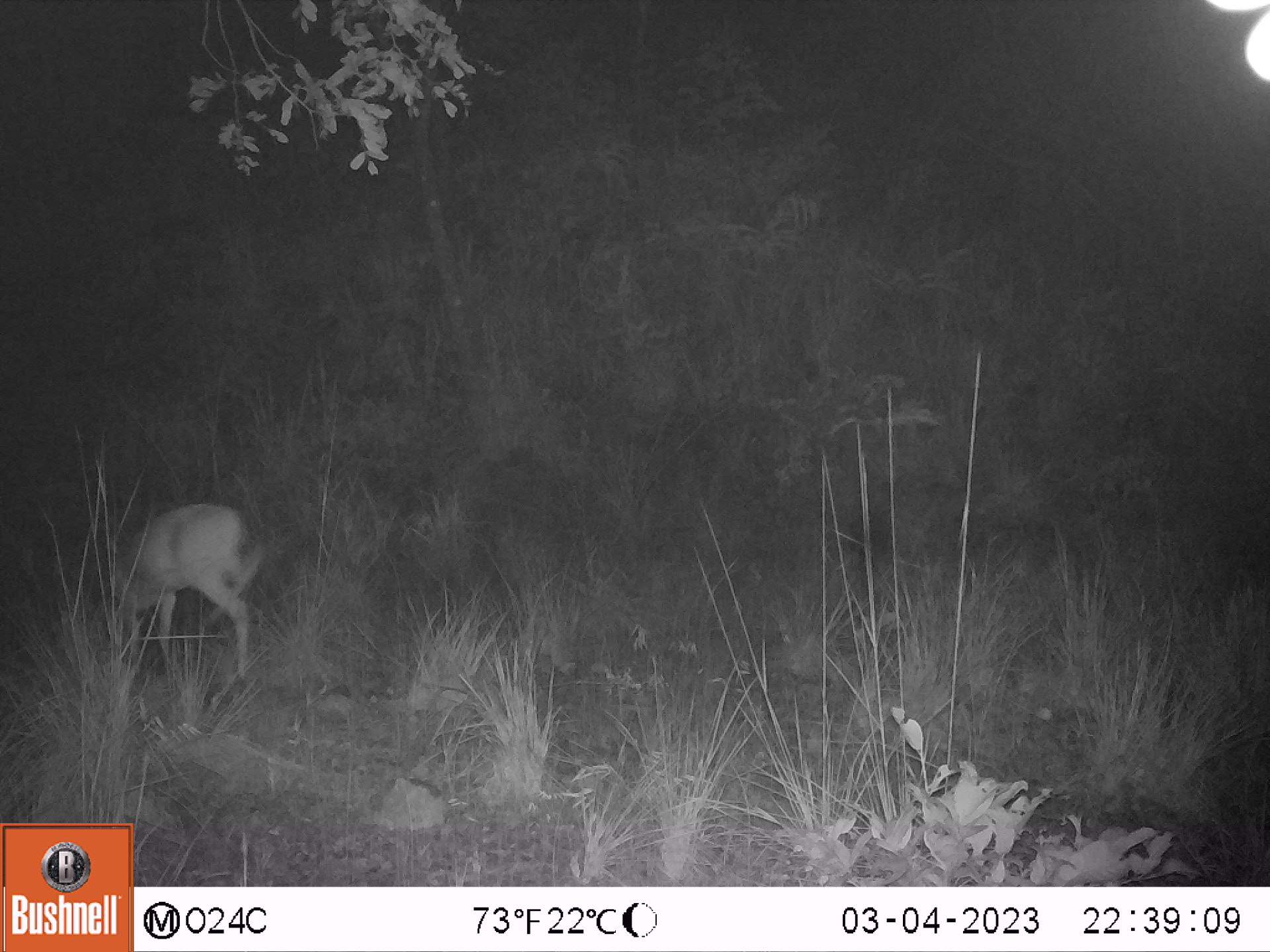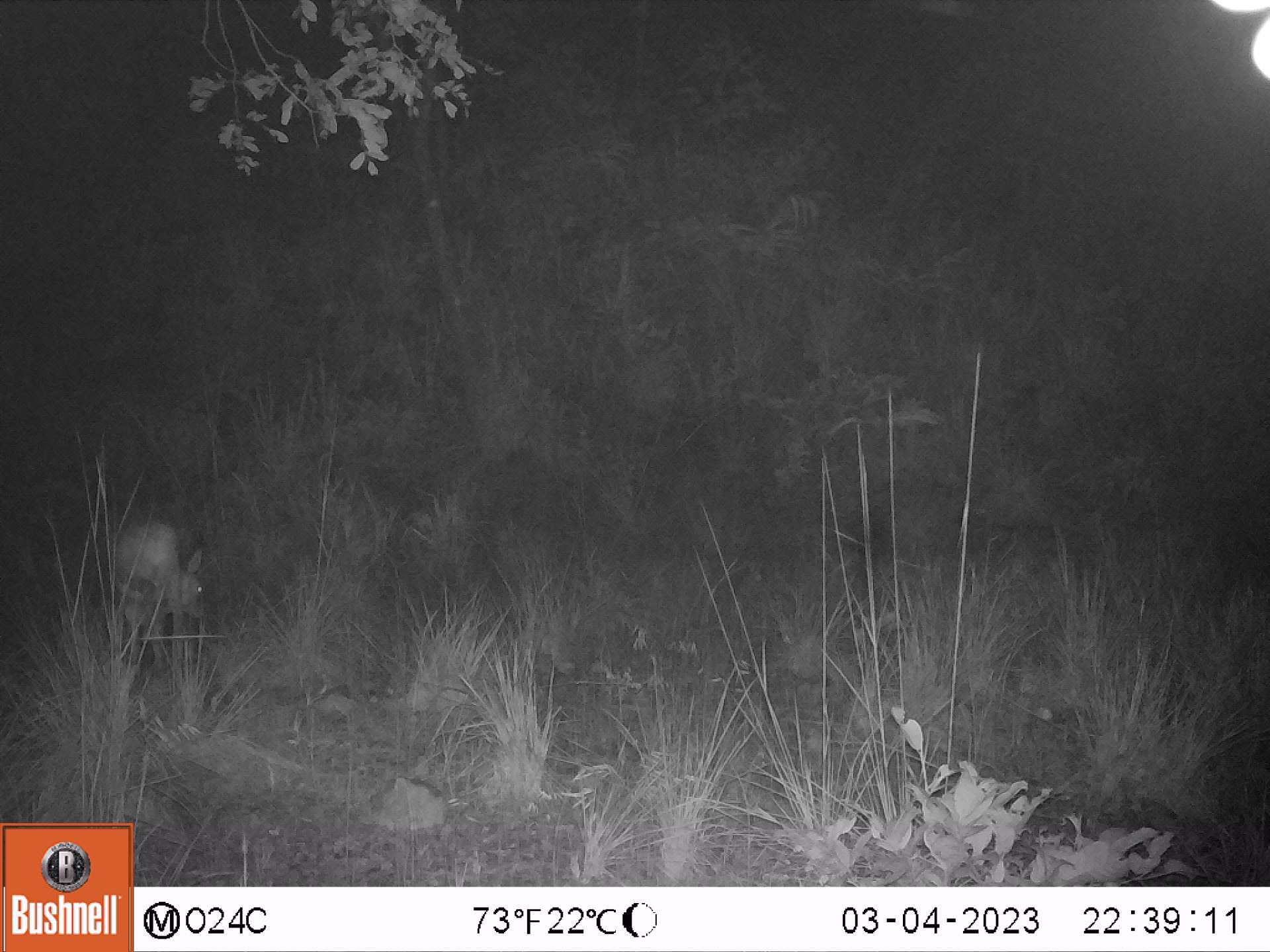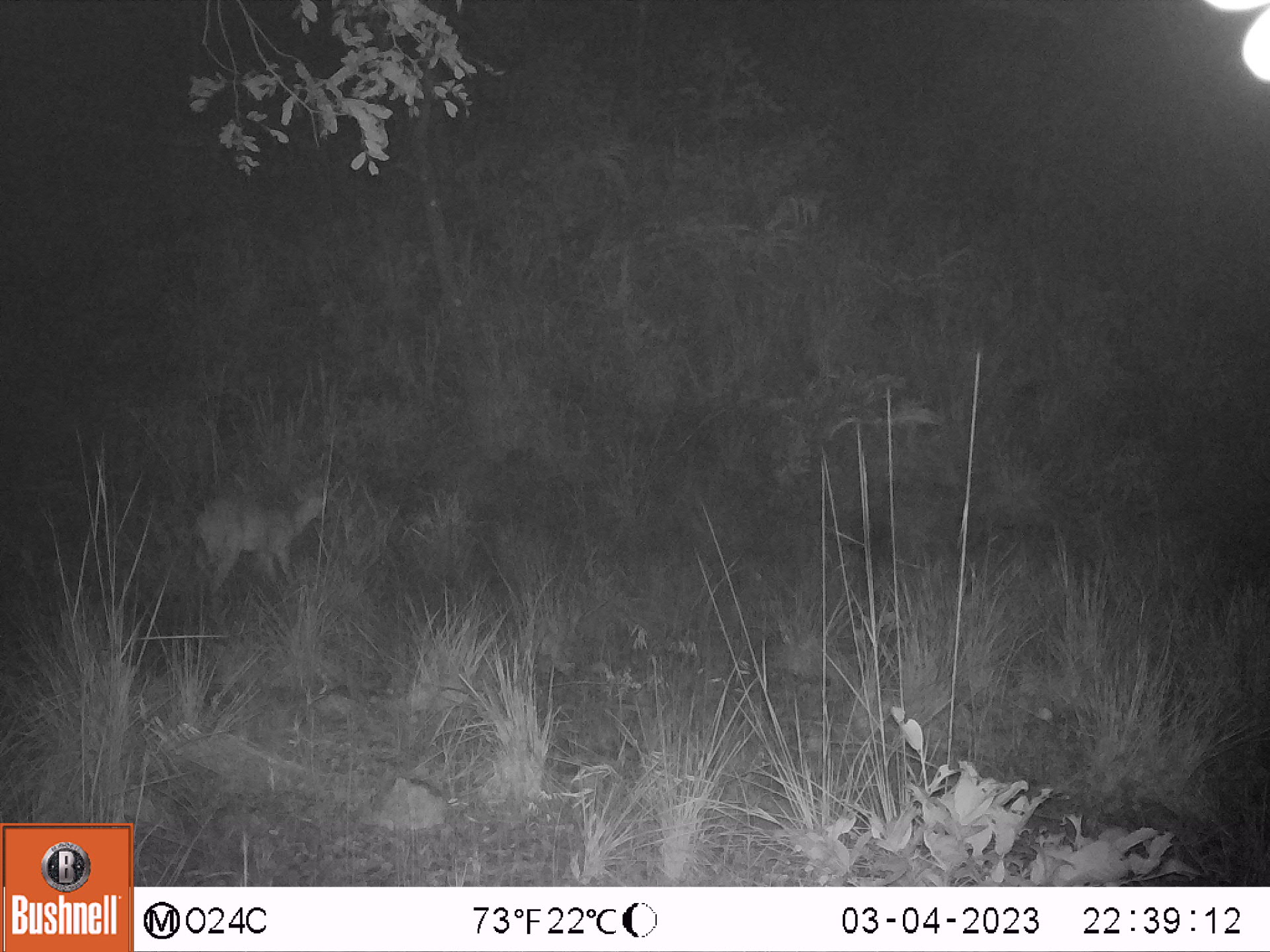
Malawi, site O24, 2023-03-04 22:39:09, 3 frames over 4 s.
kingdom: Animalia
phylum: Chordata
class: Mammalia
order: Artiodactyla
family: Bovidae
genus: Sylvicapra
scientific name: Sylvicapra grimmia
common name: common duiker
Common duiker (Sylvicapra grimmia), count 1.